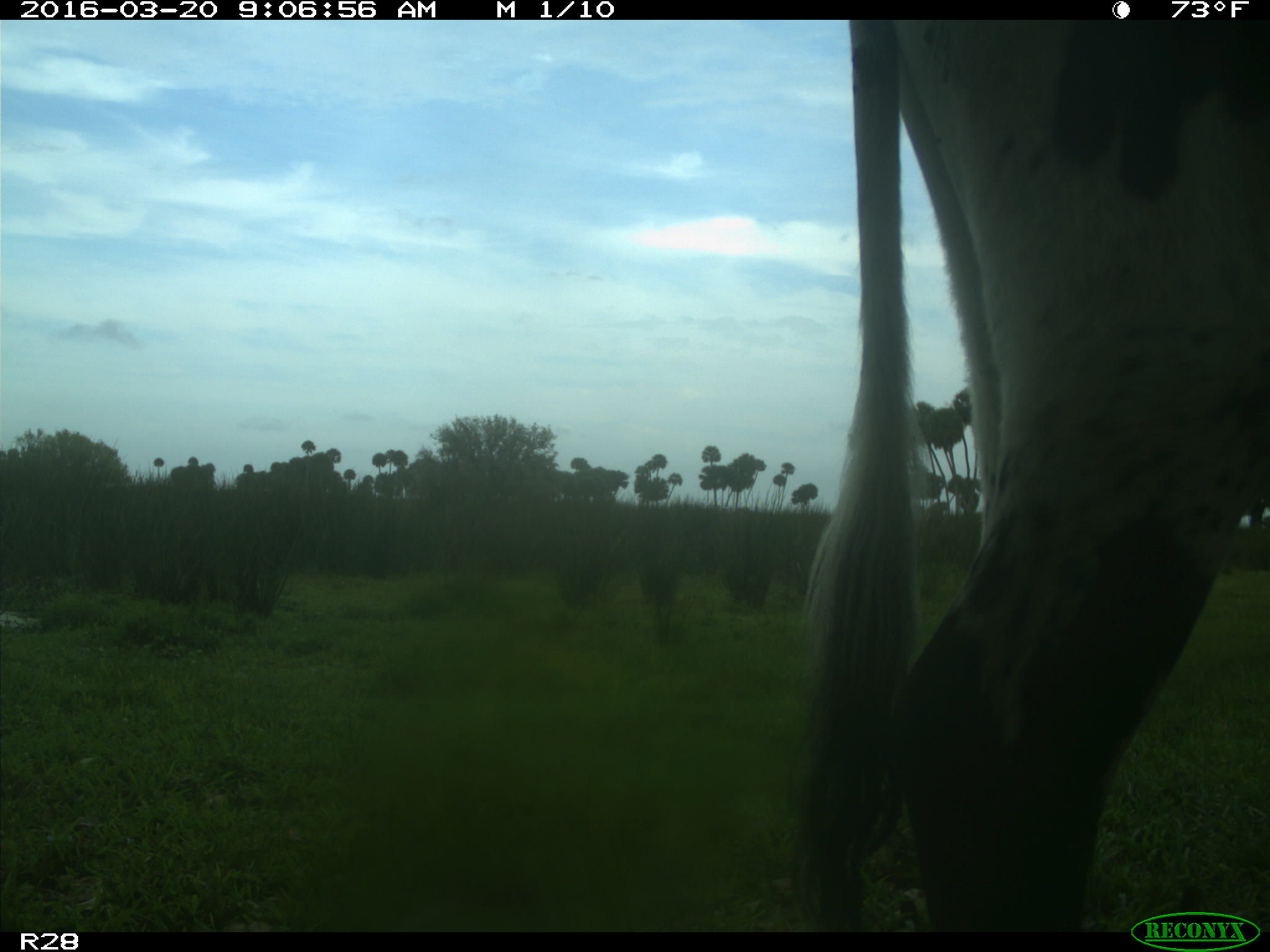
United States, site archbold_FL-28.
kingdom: Animalia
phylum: Chordata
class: Mammalia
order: Artiodactyla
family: Bovidae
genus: Bos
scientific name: Bos taurus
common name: domestic cow